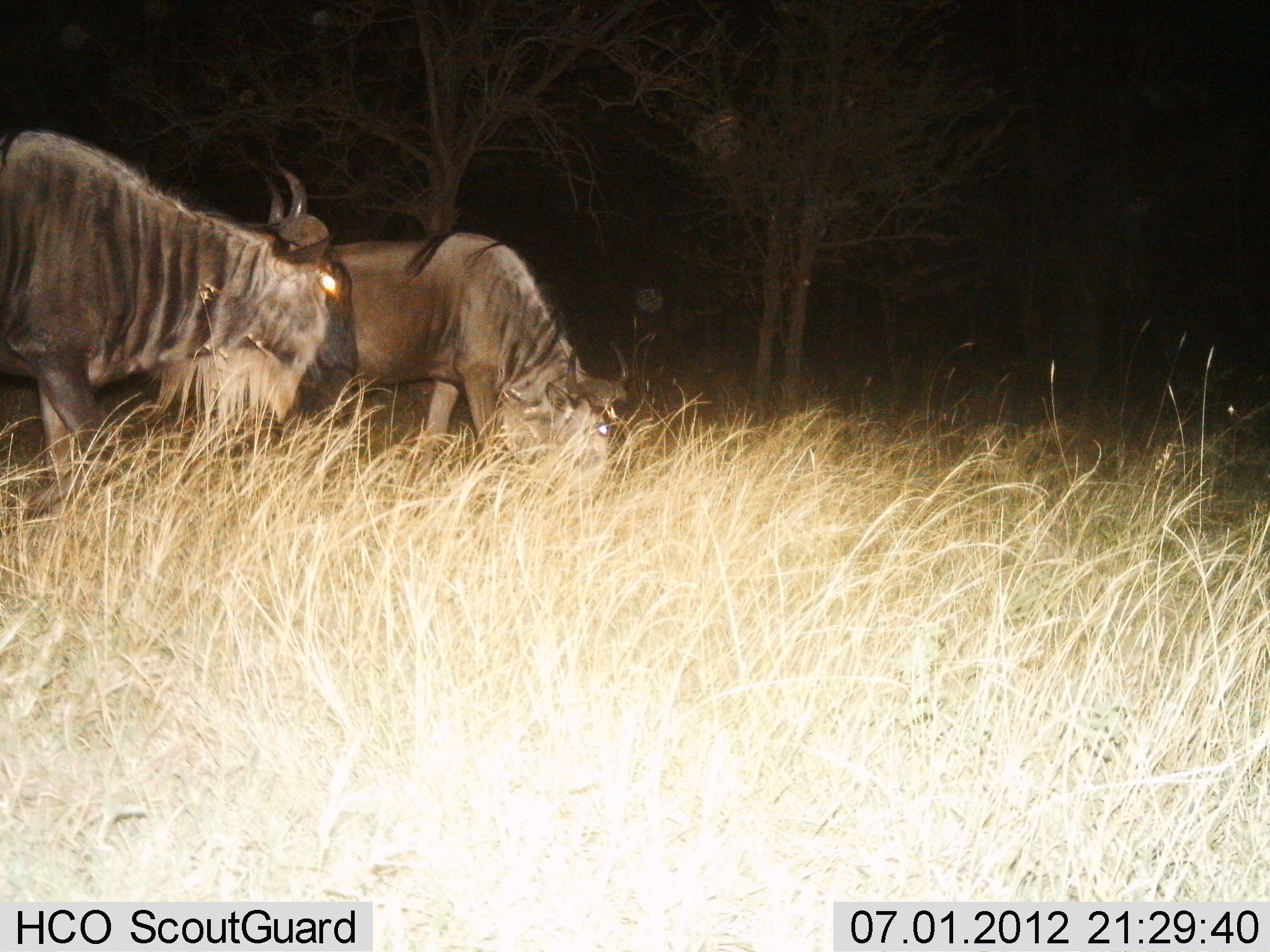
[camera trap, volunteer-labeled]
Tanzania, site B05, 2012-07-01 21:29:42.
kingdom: Animalia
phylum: Chordata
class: Mammalia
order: Artiodactyla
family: Bovidae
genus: Connochaetes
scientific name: Connochaetes taurinus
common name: blue wildebeest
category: wildebeest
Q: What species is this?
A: Wildebeest (blue wildebeest) (Connochaetes taurinus).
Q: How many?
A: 2.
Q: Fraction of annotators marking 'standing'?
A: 50%.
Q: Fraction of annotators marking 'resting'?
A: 0%.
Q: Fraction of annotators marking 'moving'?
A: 10%.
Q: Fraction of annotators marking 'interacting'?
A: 0%.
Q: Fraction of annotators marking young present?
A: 0%.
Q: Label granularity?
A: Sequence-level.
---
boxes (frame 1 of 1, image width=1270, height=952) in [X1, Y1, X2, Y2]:
animal: [0, 132, 358, 519]; [330, 232, 638, 493]